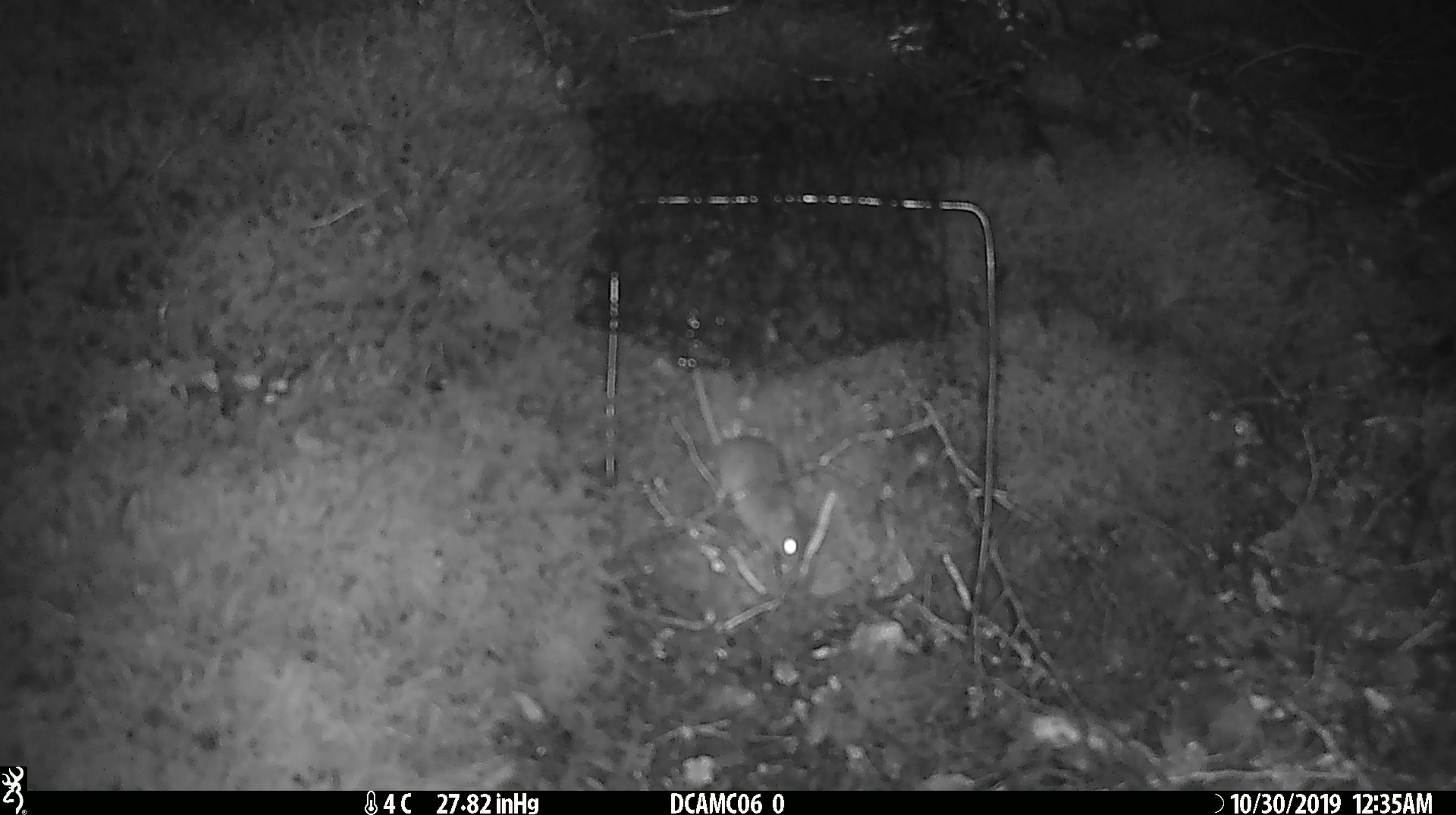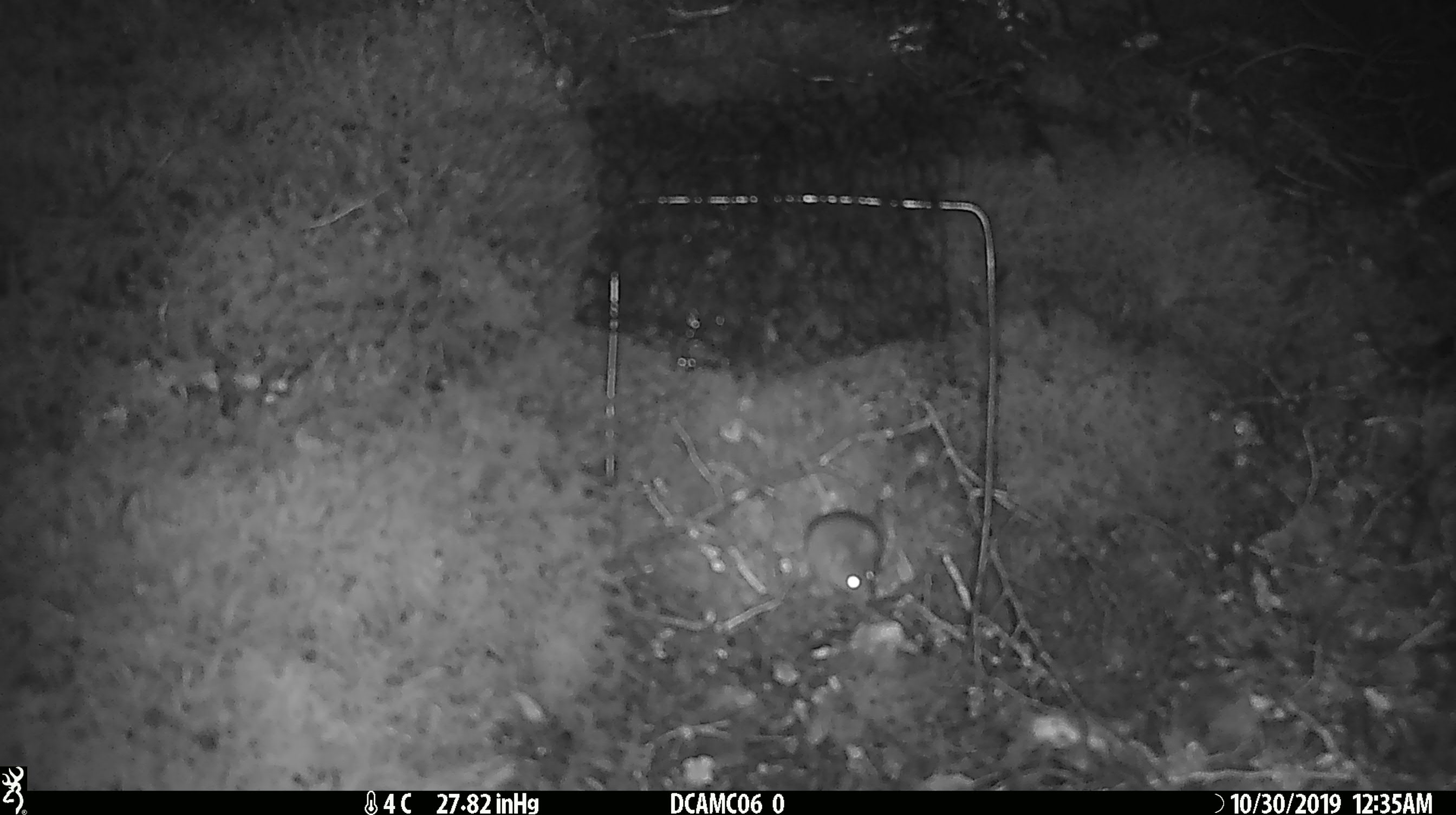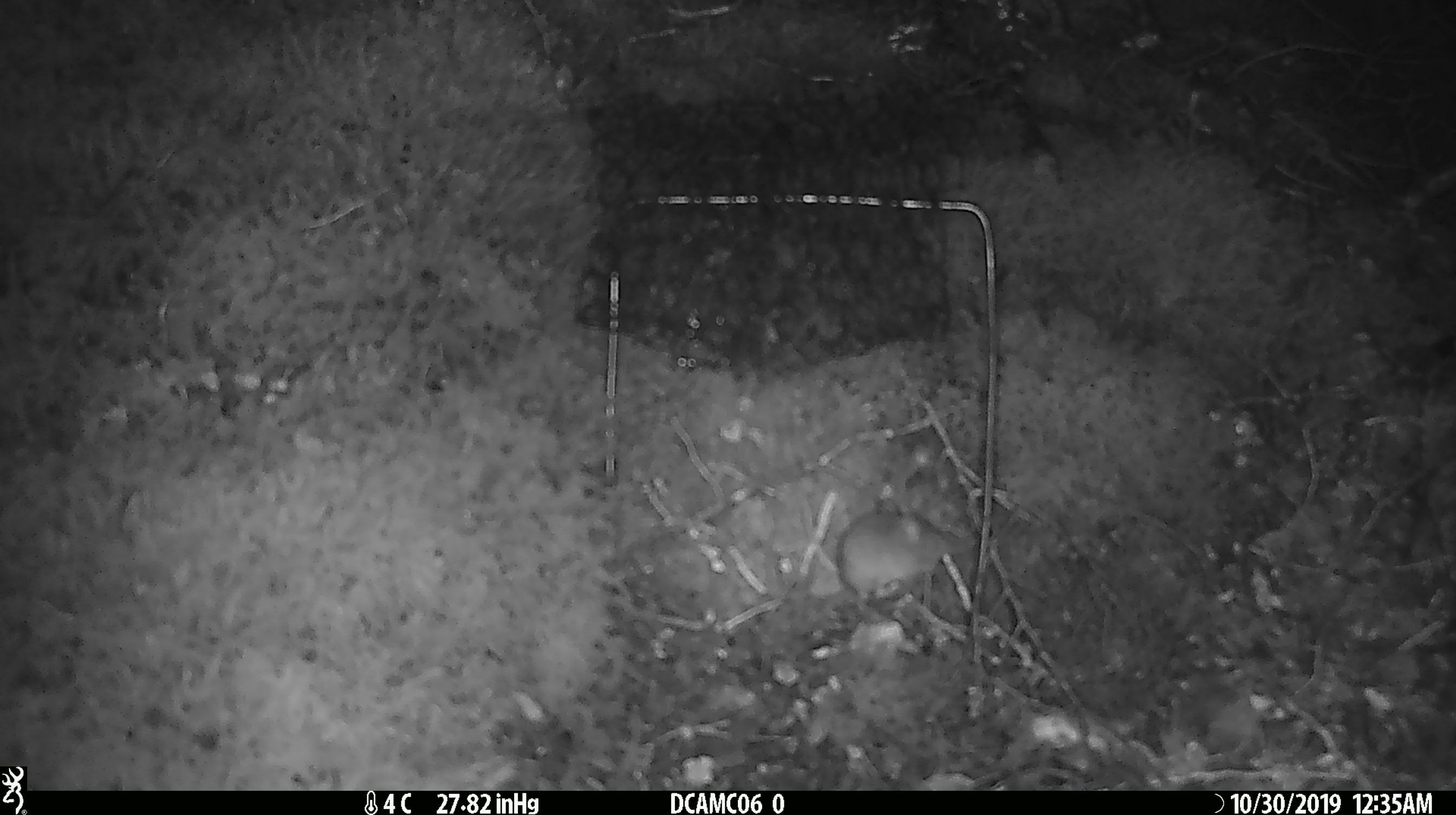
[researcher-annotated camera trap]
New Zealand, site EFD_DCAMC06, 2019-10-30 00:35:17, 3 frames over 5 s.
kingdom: Animalia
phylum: Chordata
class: Mammalia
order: Rodentia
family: Muridae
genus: Mus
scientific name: Mus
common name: mouse